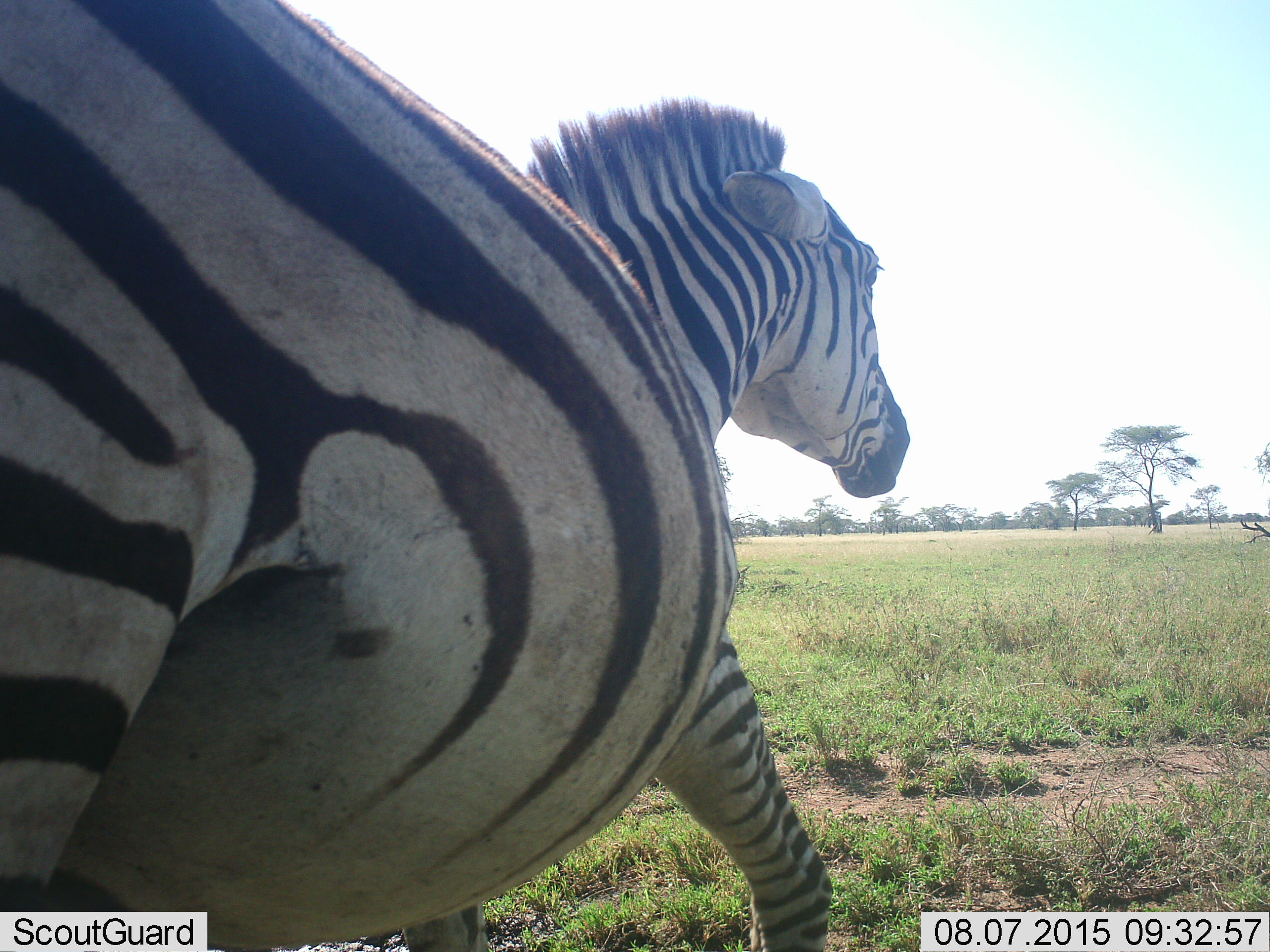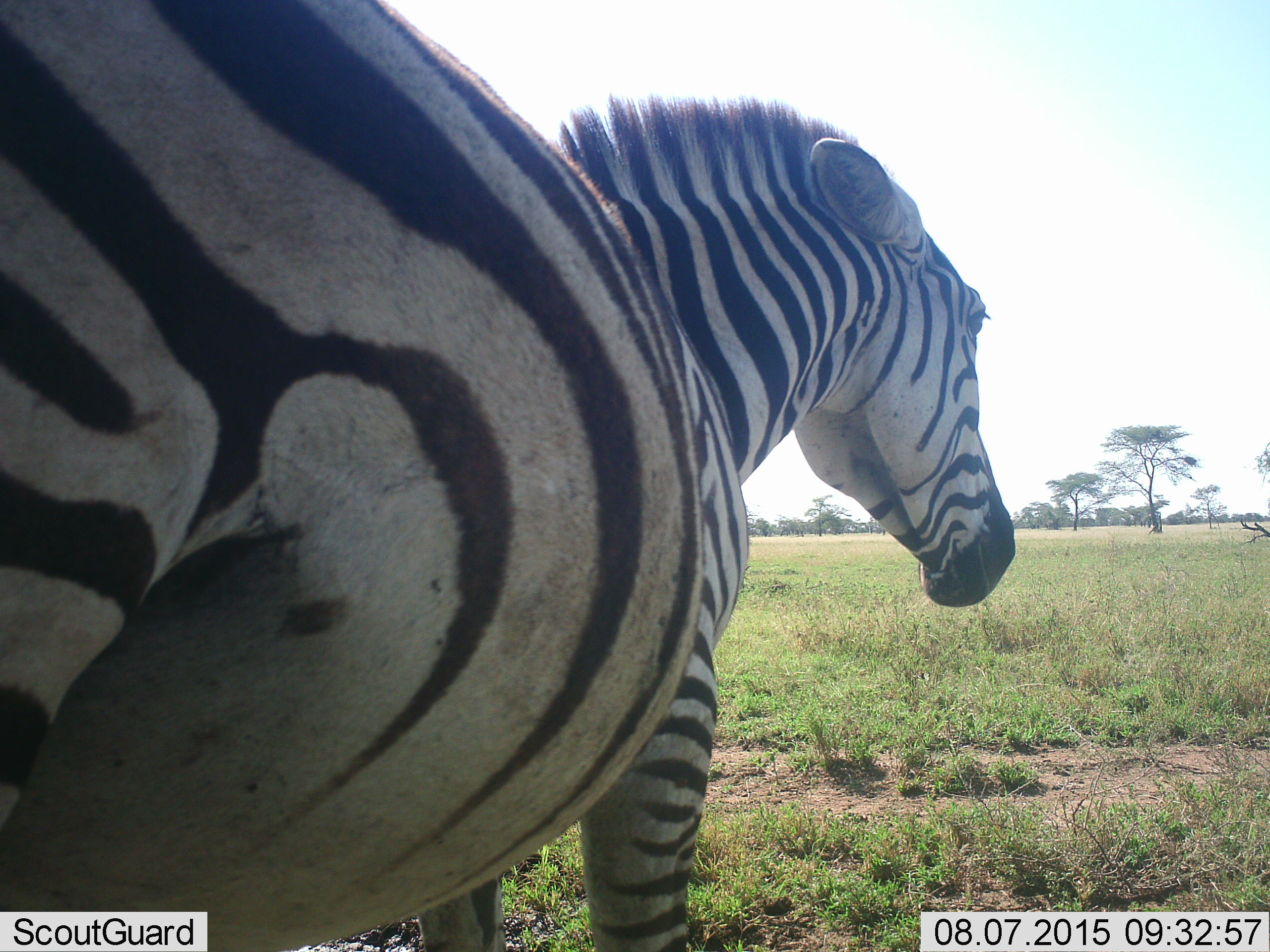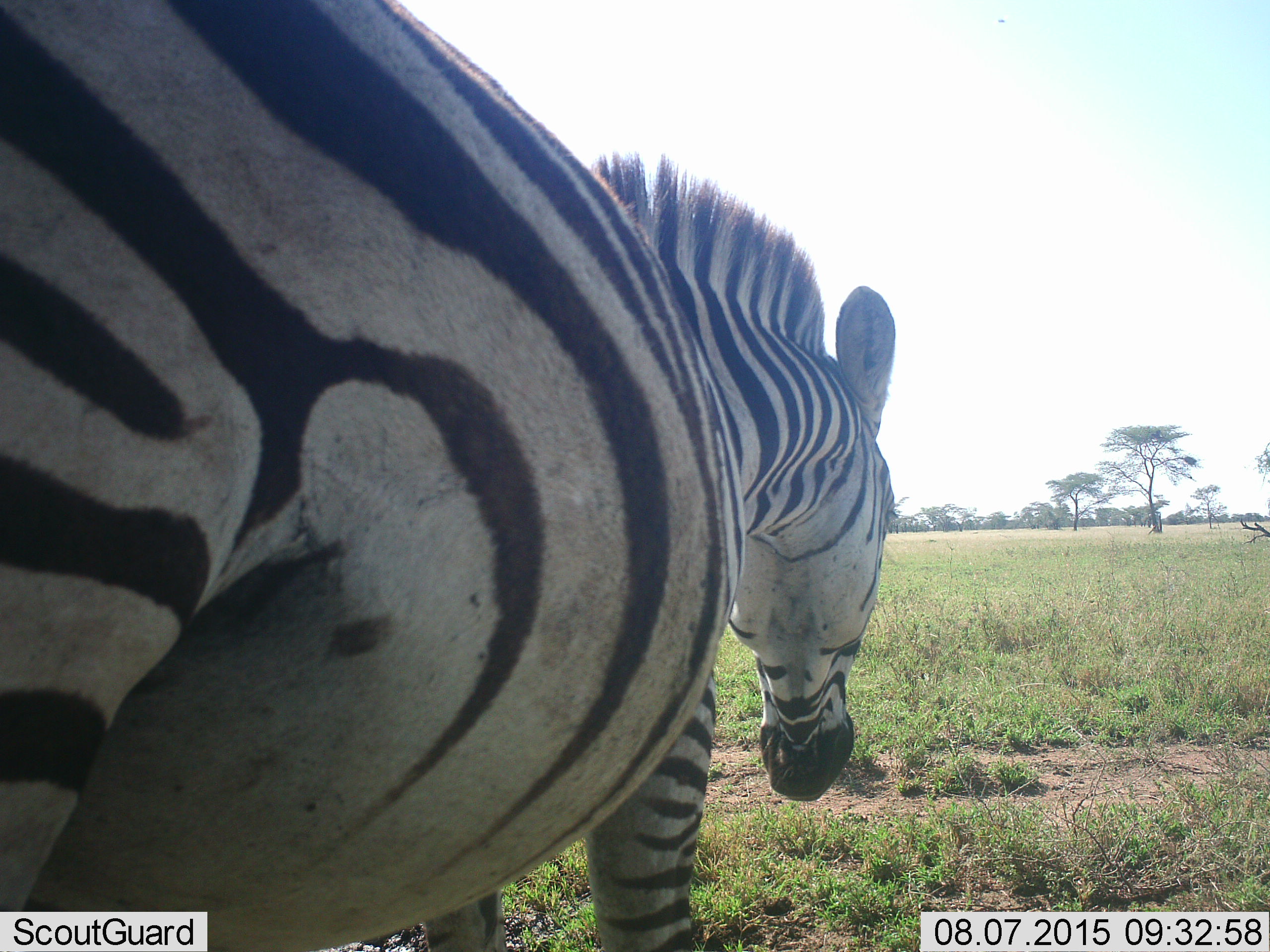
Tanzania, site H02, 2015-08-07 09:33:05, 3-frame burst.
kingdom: Animalia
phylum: Chordata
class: Mammalia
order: Perissodactyla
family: Equidae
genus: Equus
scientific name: Equus quagga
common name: plains zebra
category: zebra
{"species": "zebra (plains zebra) (Equus quagga)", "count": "1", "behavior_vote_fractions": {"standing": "80%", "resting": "0%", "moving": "40%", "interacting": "0%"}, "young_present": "0%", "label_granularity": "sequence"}